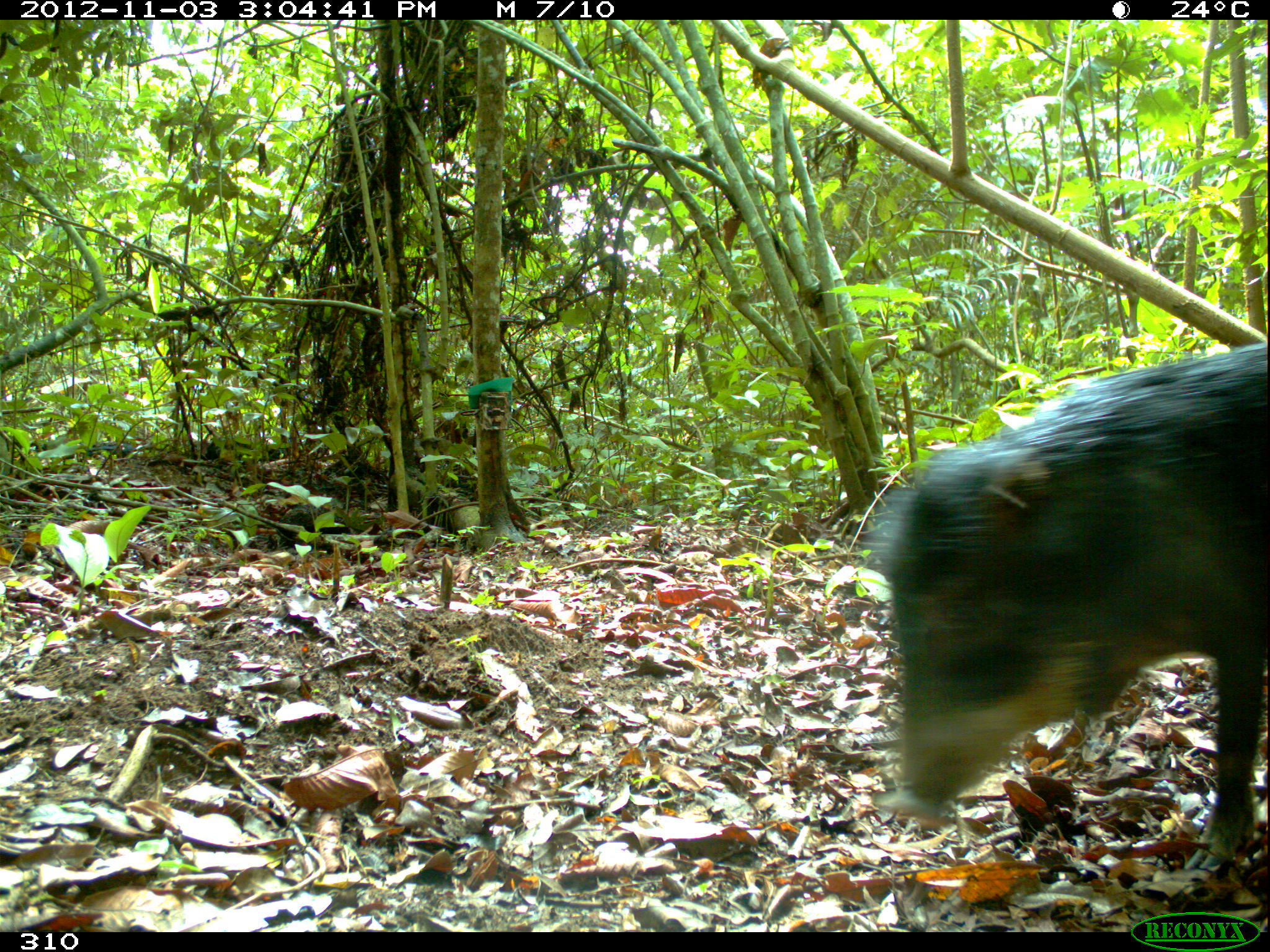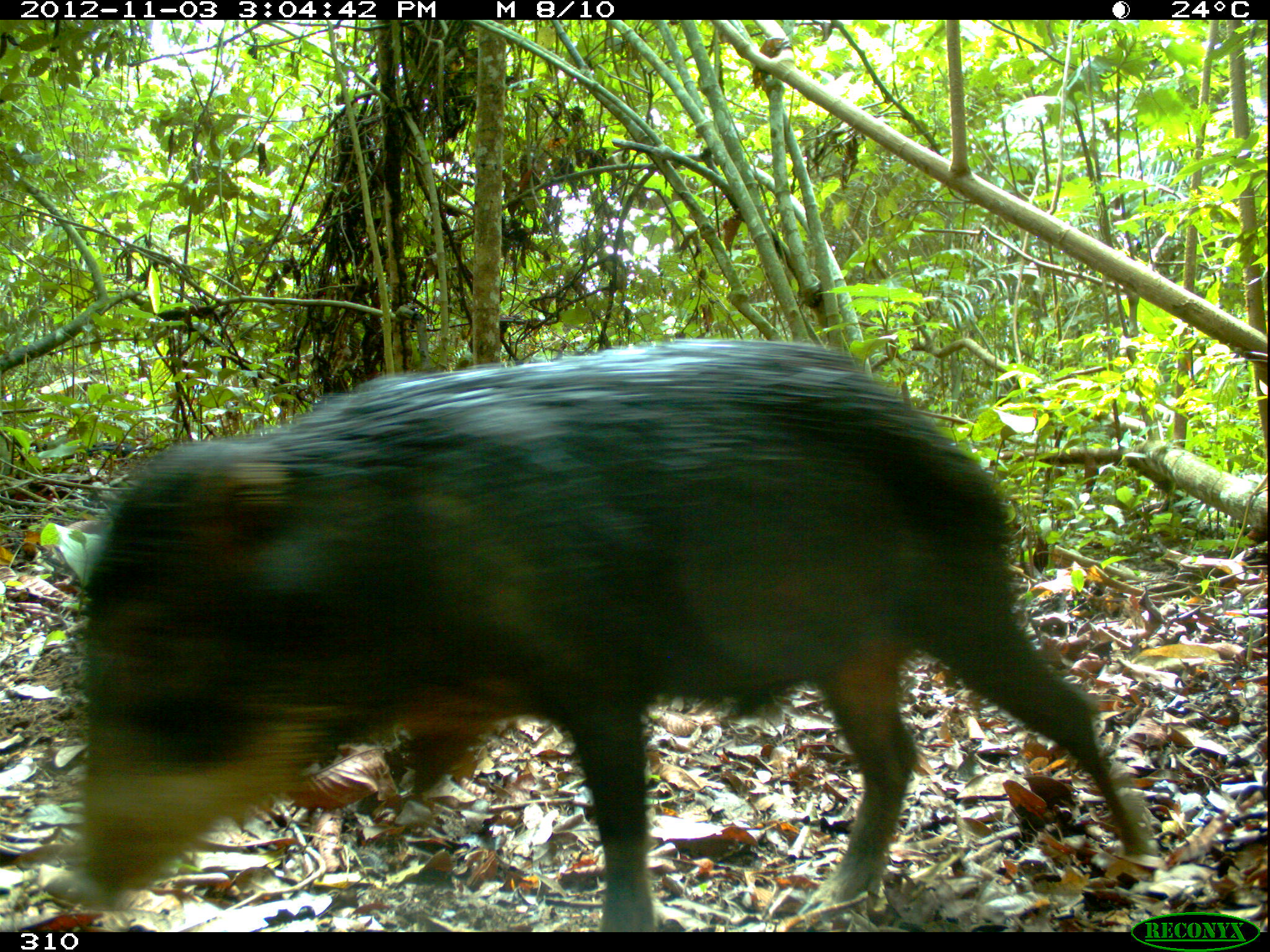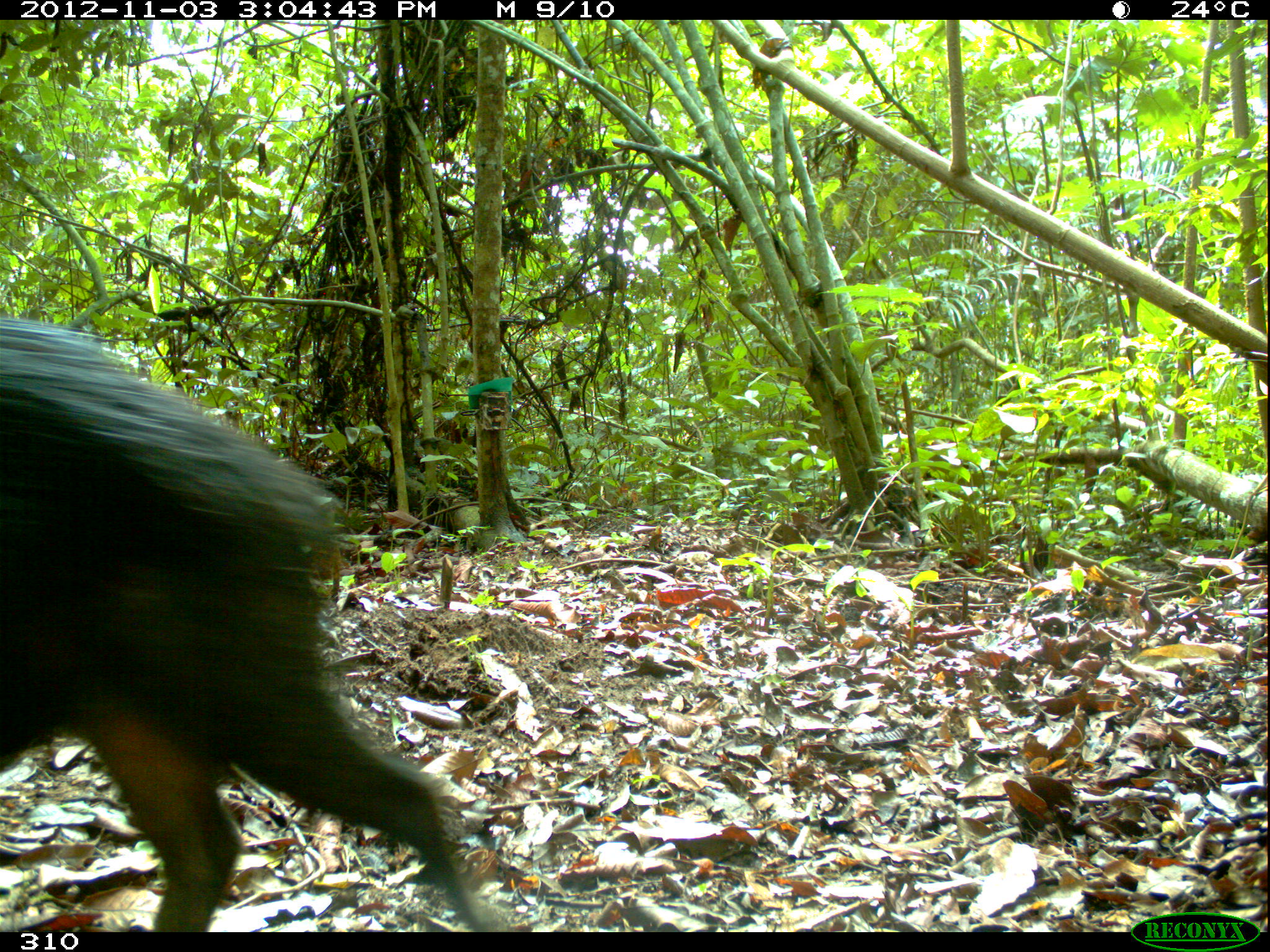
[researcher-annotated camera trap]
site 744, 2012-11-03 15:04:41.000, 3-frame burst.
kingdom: Animalia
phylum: Chordata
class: Mammalia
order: Artiodactyla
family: Tayassuidae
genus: Tayassu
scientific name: Tayassu pecari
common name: white-lipped peccary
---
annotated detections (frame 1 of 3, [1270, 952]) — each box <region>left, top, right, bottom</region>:
tayassu pecari: <region>858, 344, 1270, 870</region>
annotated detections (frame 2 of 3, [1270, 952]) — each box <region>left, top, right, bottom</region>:
tayassu pecari: <region>70, 336, 1145, 932</region>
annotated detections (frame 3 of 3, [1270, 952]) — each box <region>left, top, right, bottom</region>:
tayassu pecari: <region>0, 316, 495, 930</region>